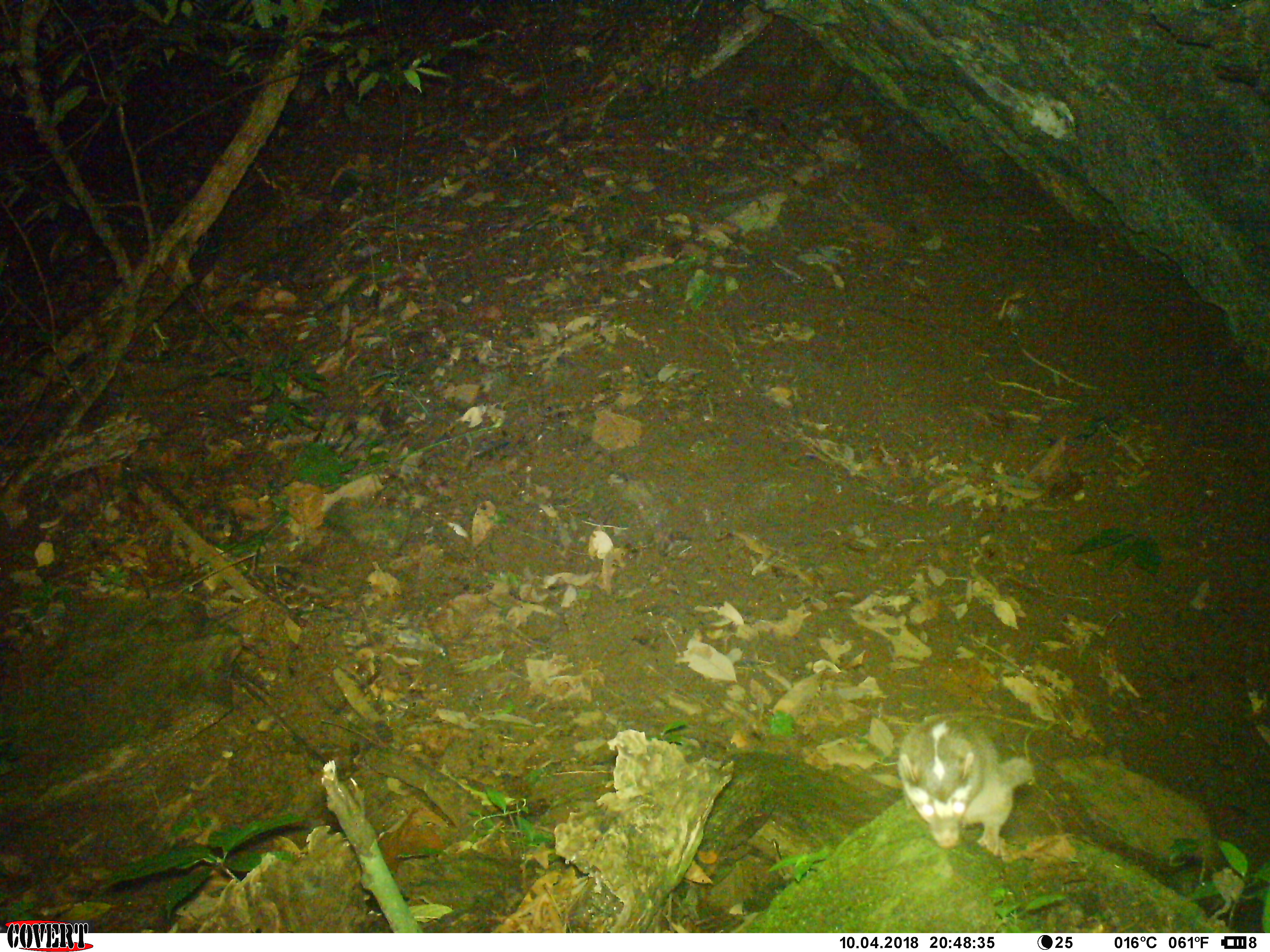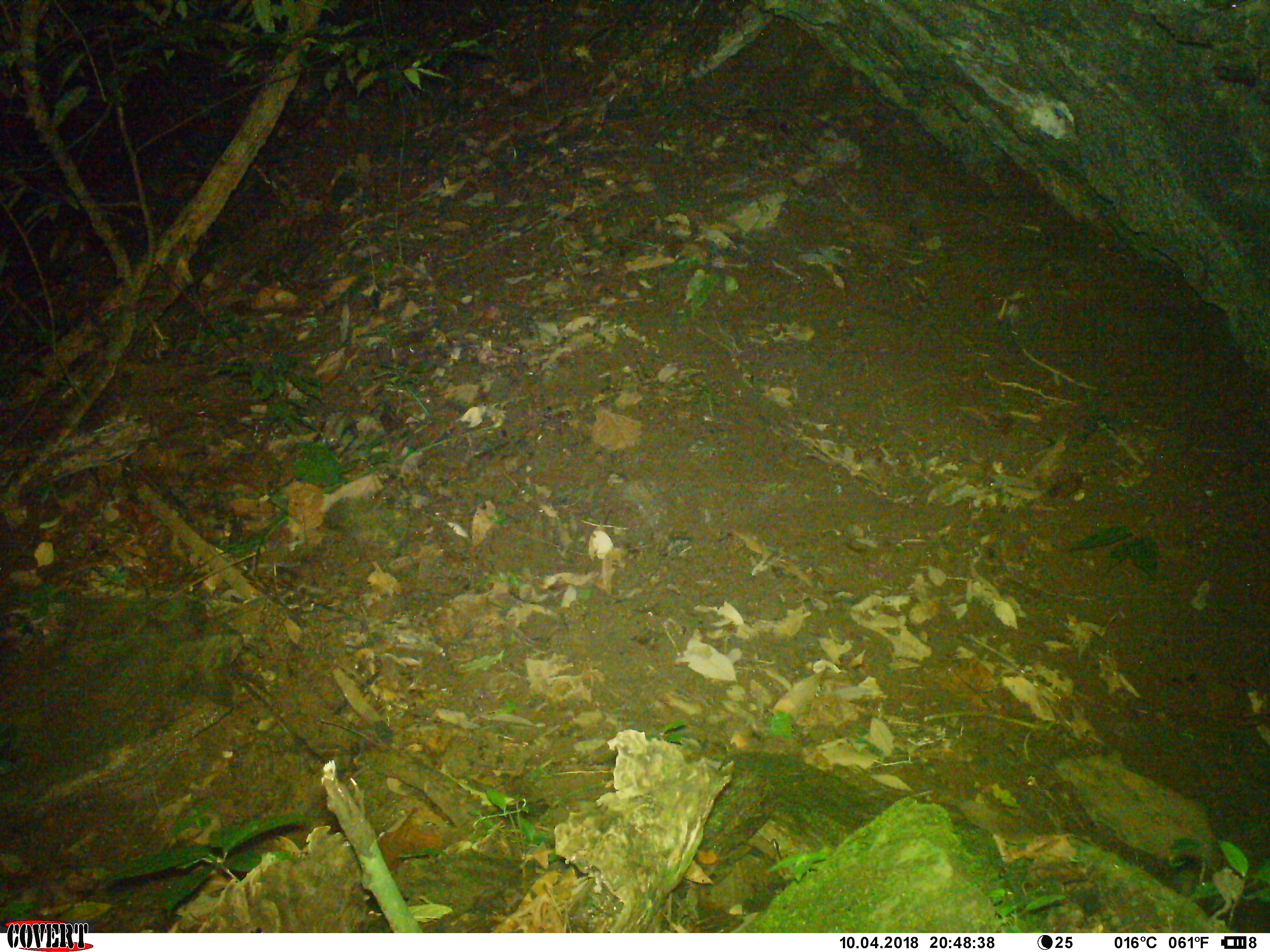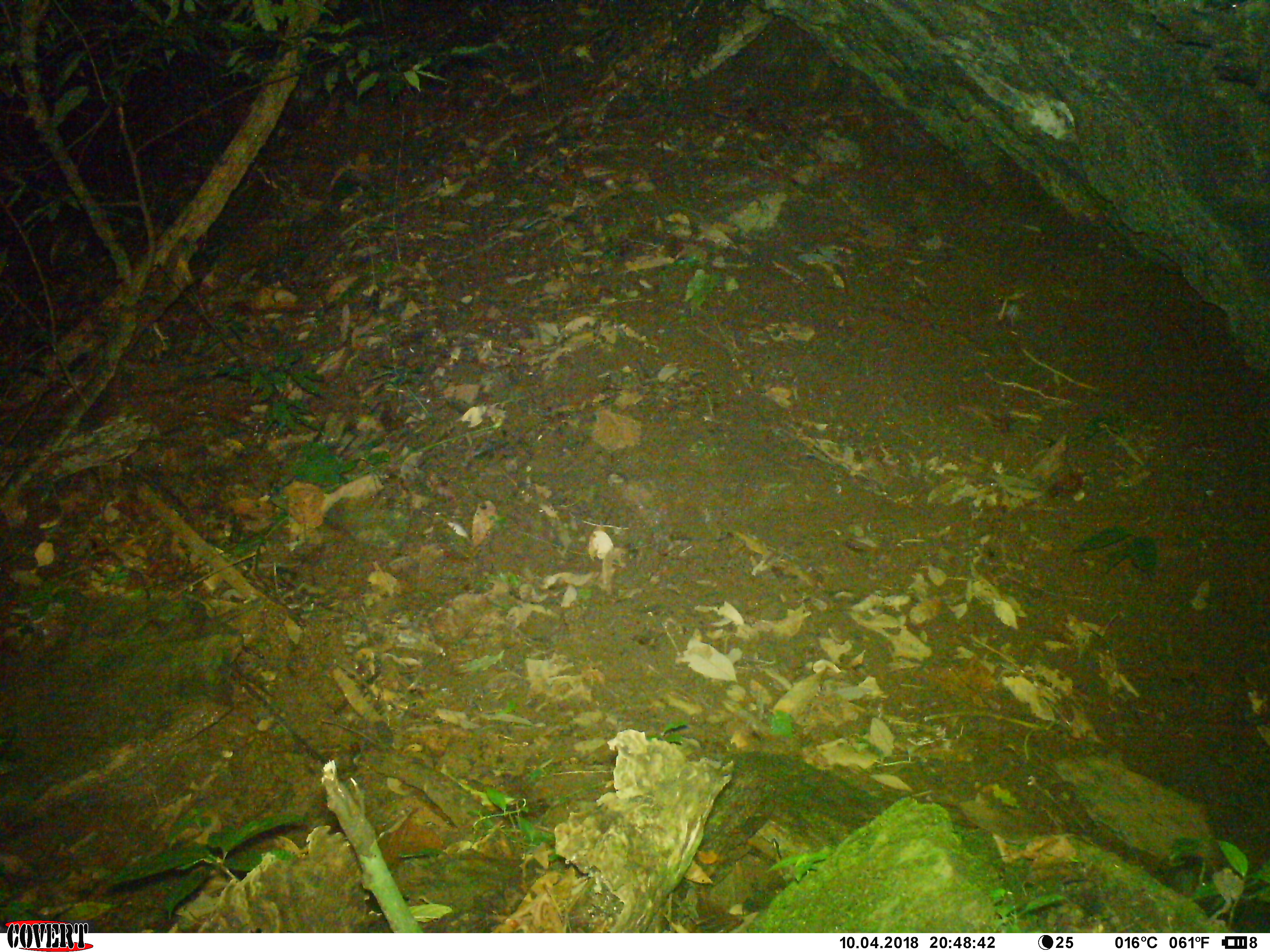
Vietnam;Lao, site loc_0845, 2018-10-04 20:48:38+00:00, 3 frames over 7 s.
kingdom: Animalia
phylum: Chordata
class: Mammalia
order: Carnivora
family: Mustelidae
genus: Melogale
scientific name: Melogale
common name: ferret badger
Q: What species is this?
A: Ferret badger (Melogale).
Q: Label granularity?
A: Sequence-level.